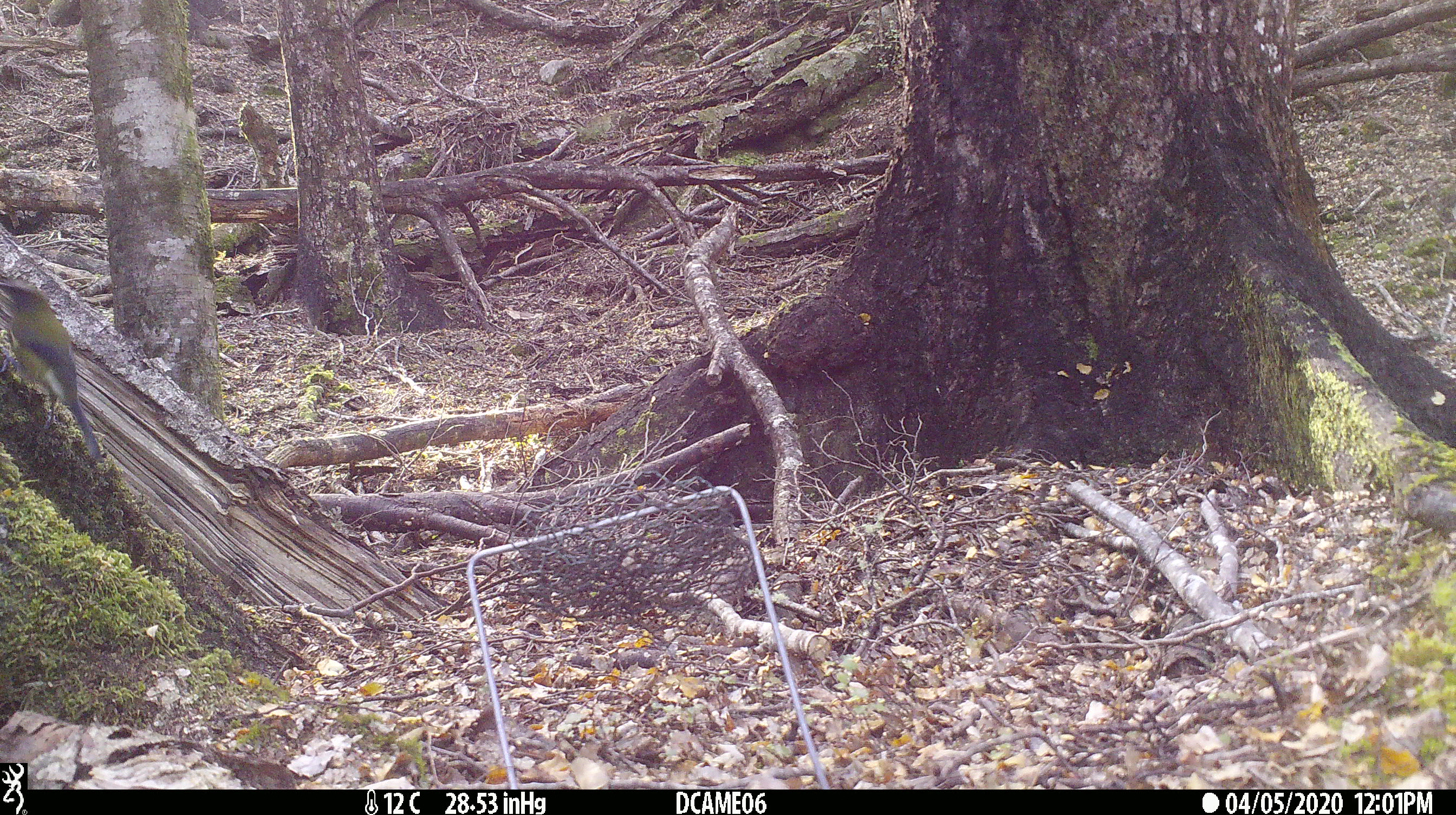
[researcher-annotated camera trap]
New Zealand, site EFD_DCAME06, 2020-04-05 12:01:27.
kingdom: Animalia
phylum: Chordata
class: Aves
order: Passeriformes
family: Meliphagidae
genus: Anthornis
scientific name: Anthornis melanura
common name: new zealand bellbird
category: bellbird